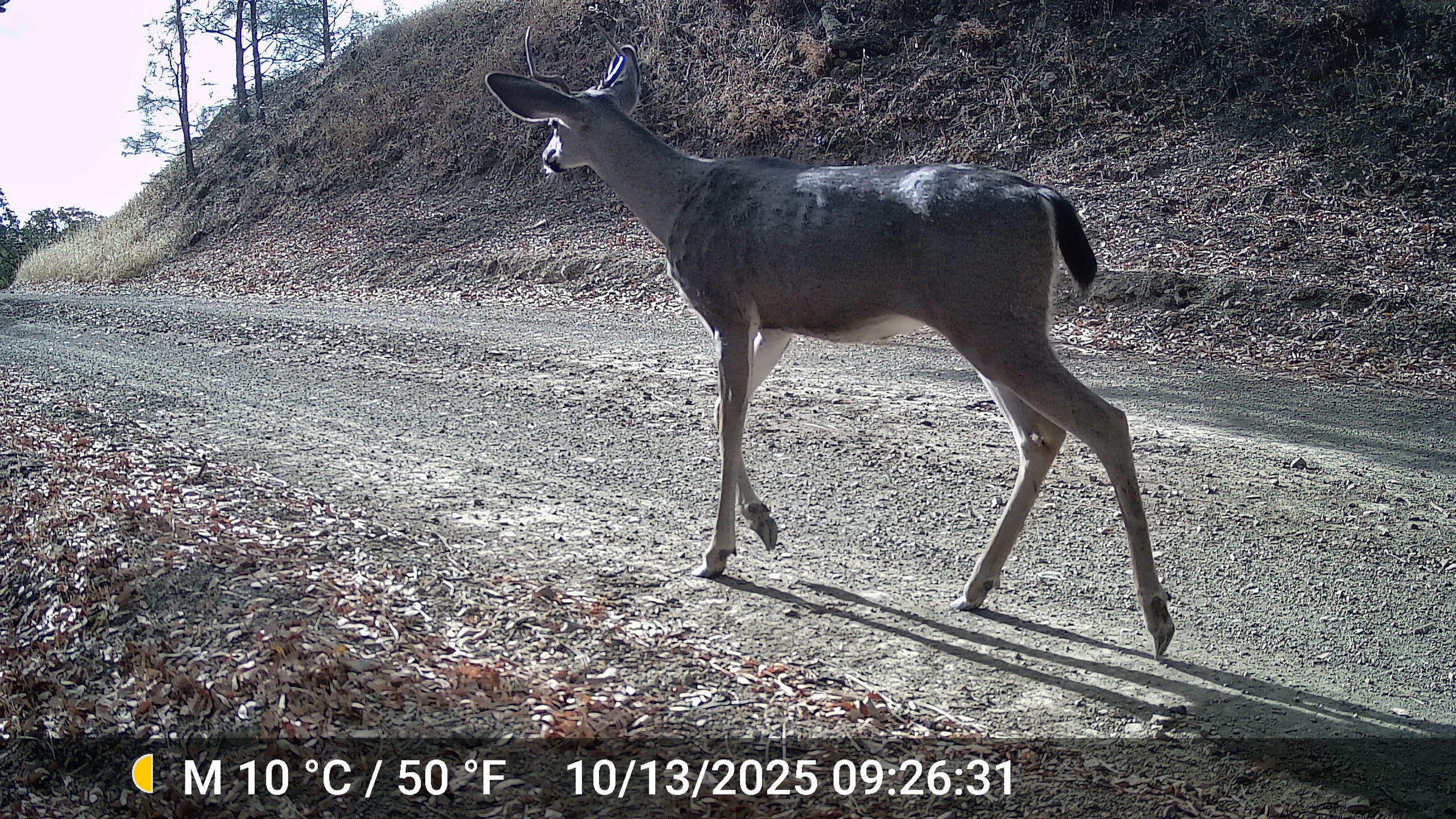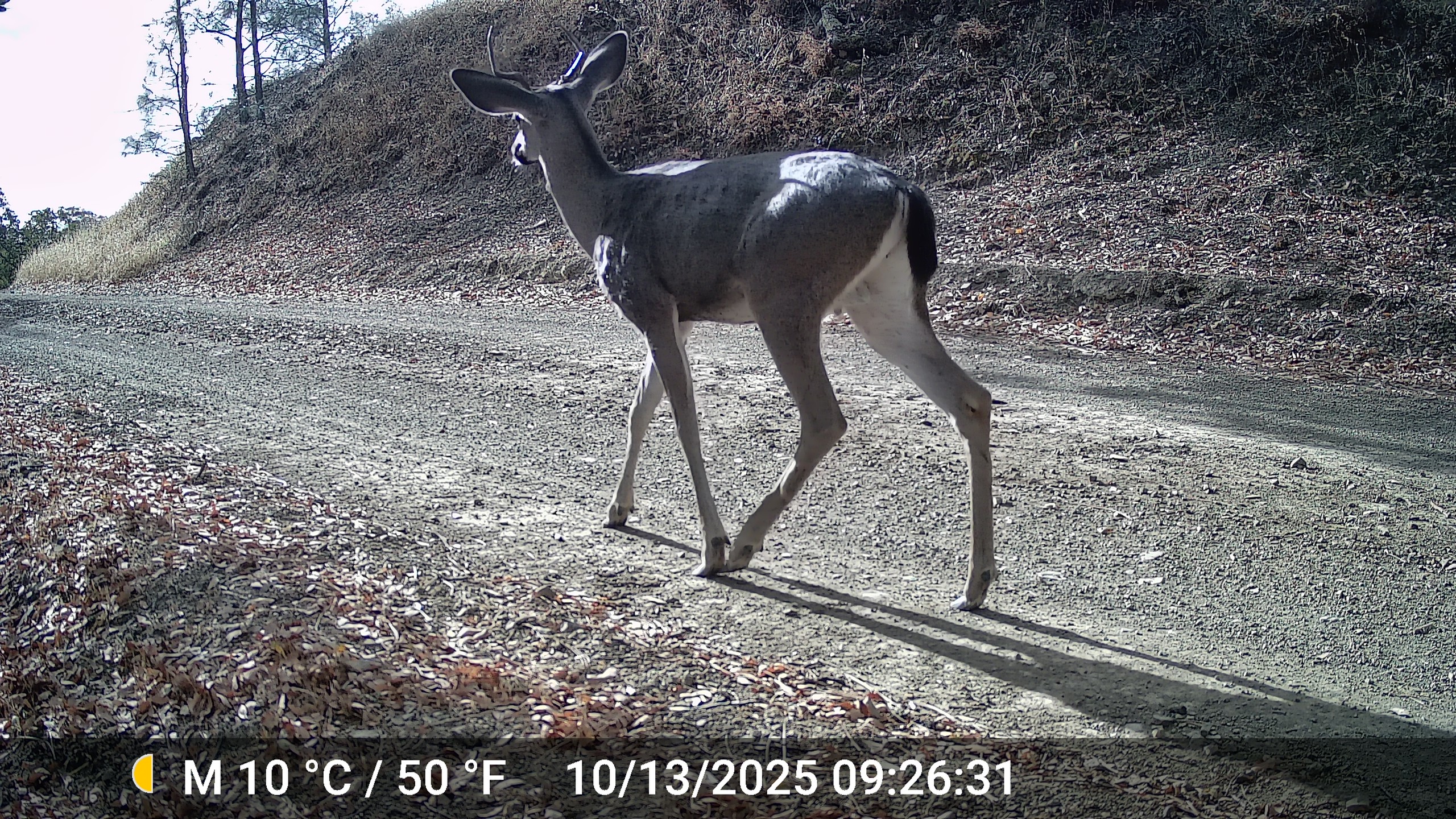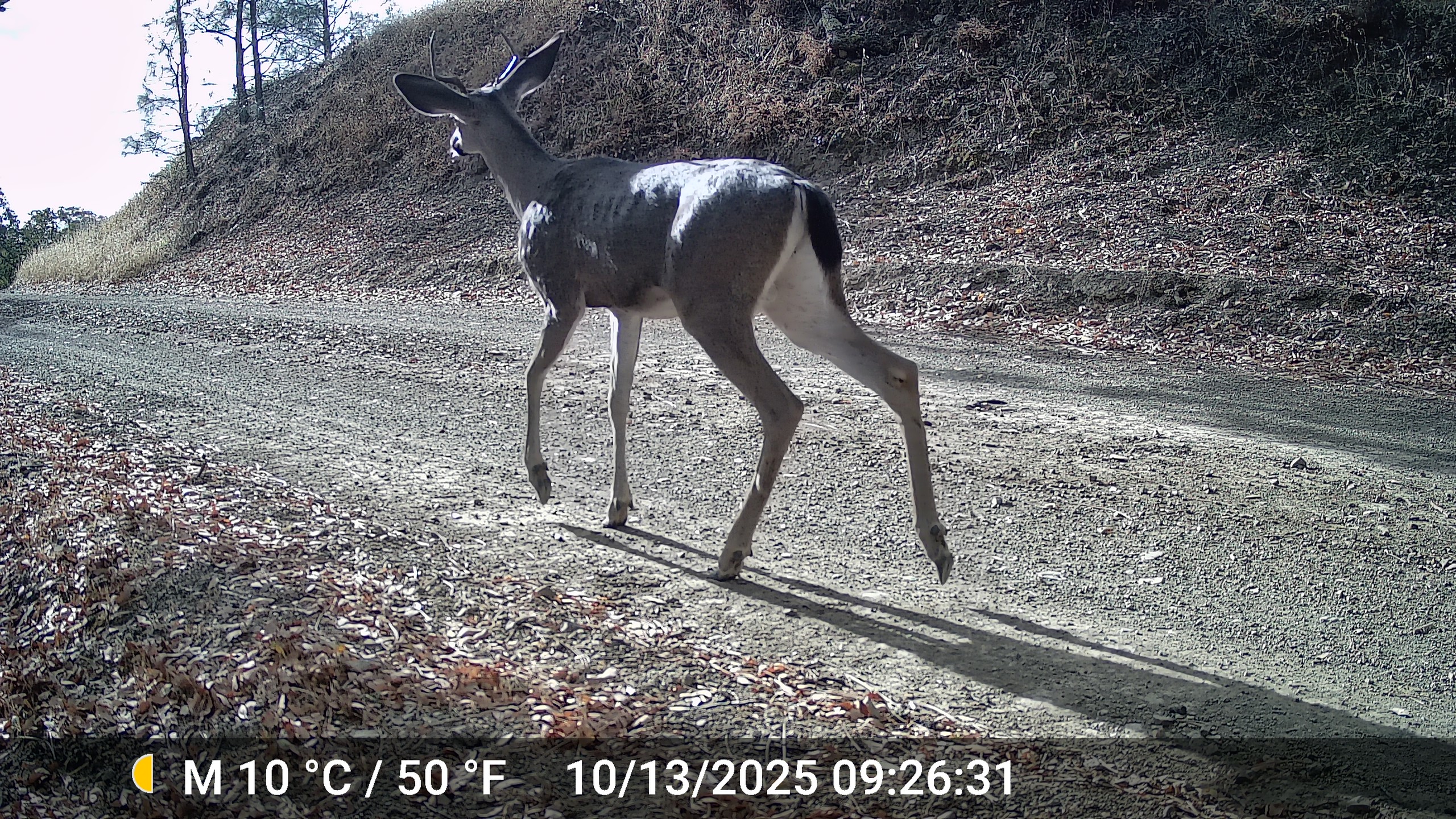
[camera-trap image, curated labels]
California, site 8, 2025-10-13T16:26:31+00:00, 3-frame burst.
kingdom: Animalia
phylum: Chordata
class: Mammalia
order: Artiodactyla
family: Cervidae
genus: Odocoileus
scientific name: Odocoileus hemionus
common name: mule deer